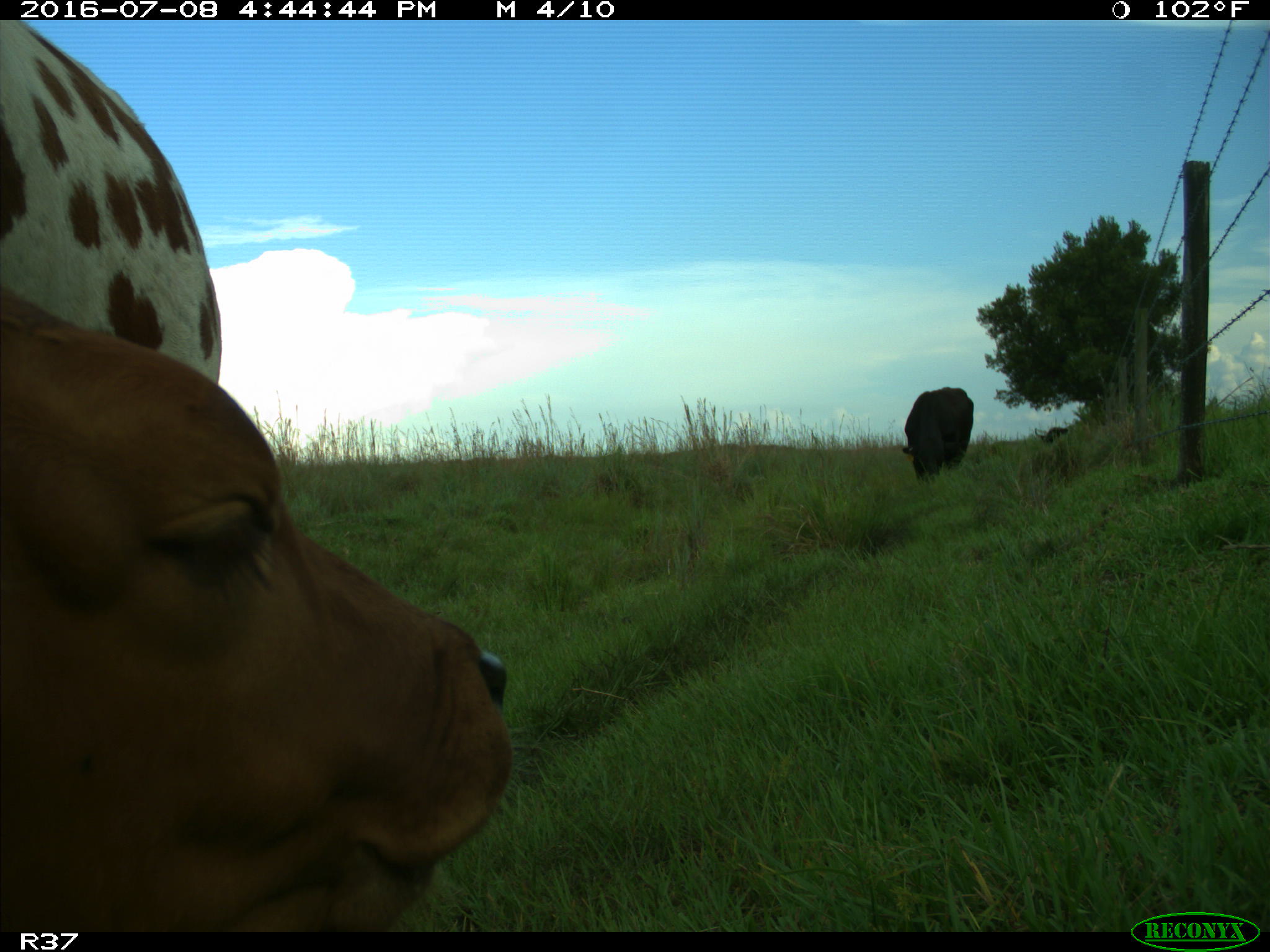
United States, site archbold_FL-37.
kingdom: Animalia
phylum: Chordata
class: Mammalia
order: Artiodactyla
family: Bovidae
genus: Bos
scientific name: Bos taurus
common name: domestic cow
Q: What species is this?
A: Bos taurus (domestic cow).